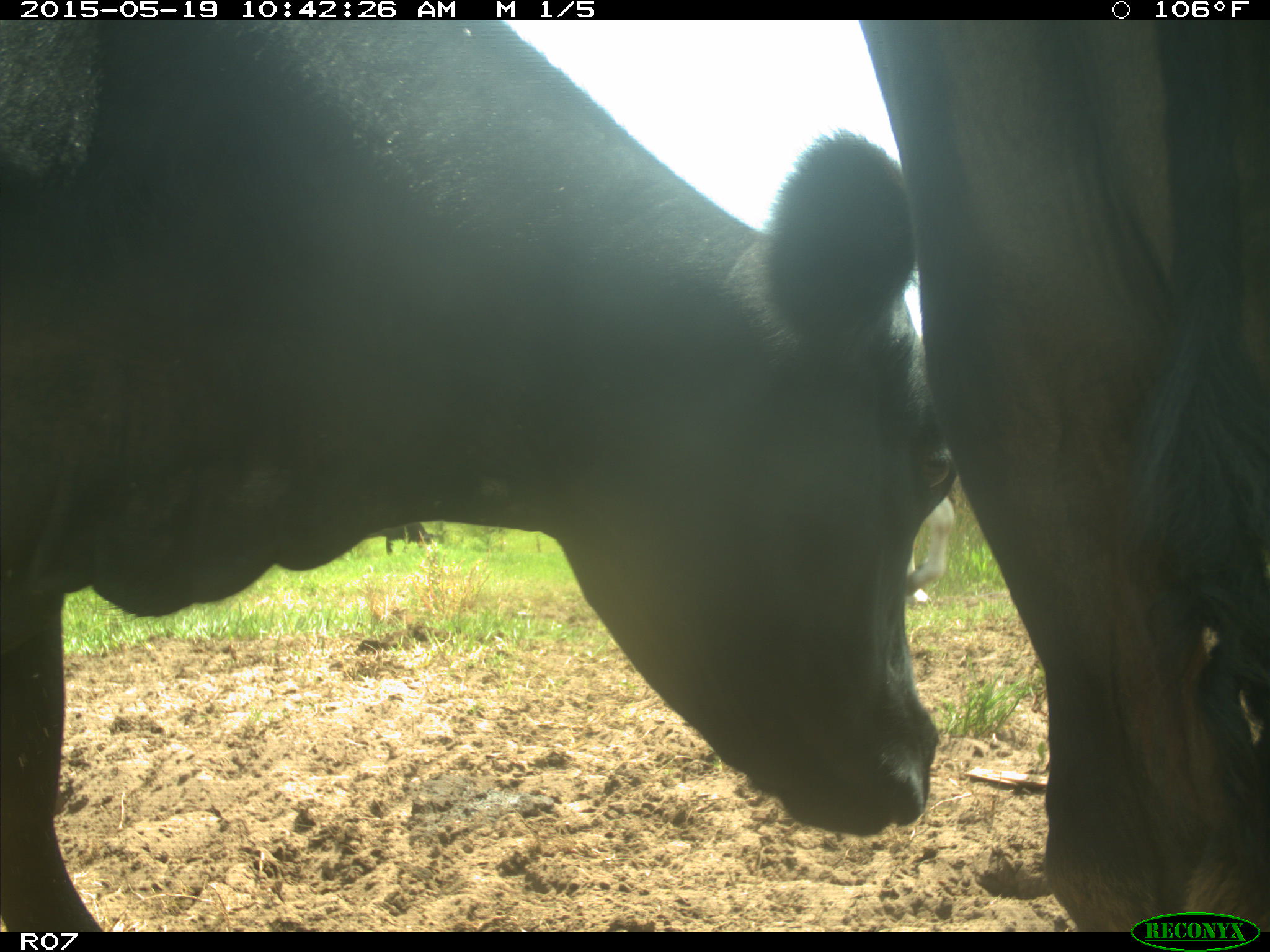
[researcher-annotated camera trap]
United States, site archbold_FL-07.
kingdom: Animalia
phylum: Chordata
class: Mammalia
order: Artiodactyla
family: Bovidae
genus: Bos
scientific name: Bos taurus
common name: domestic cow